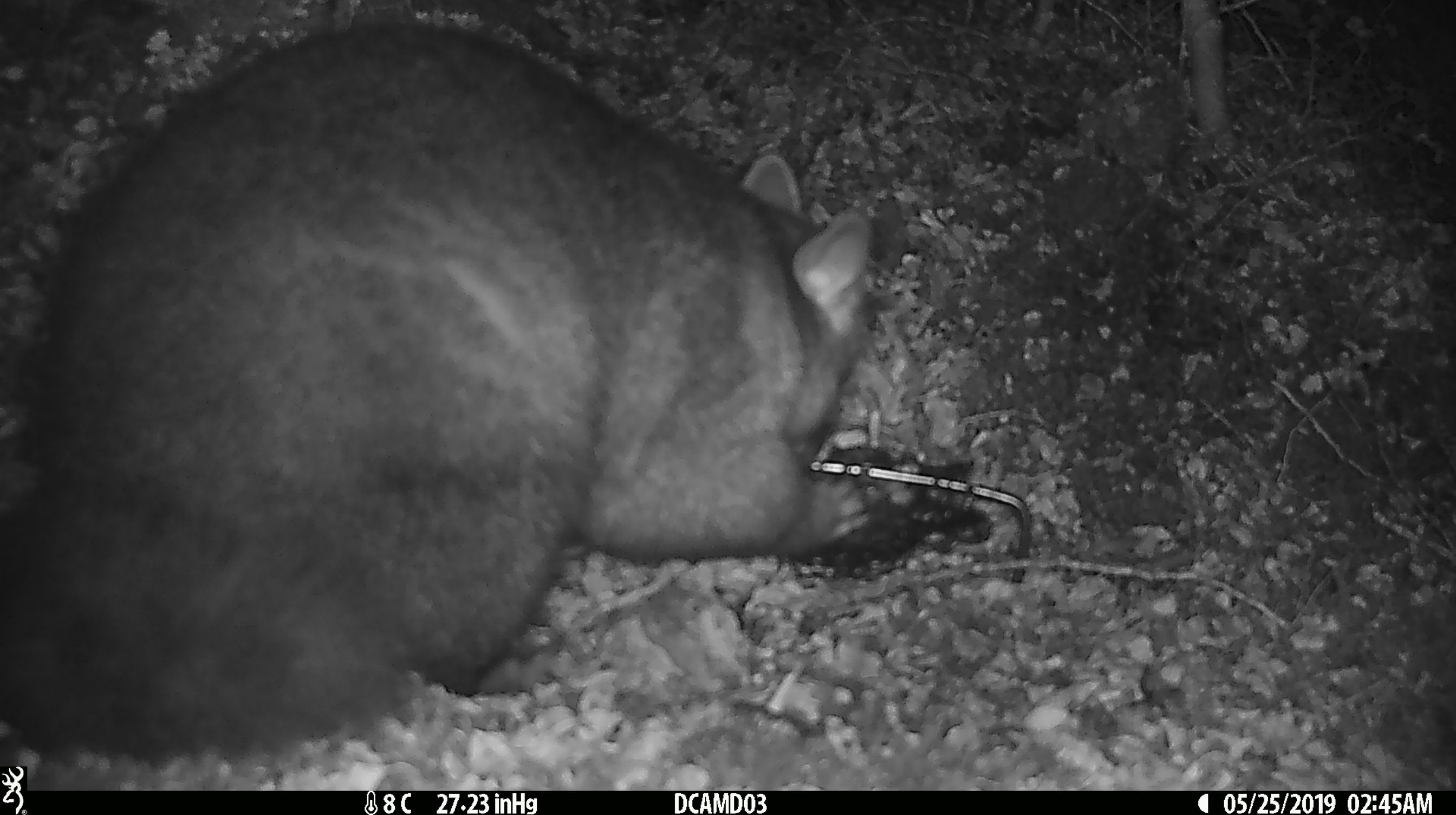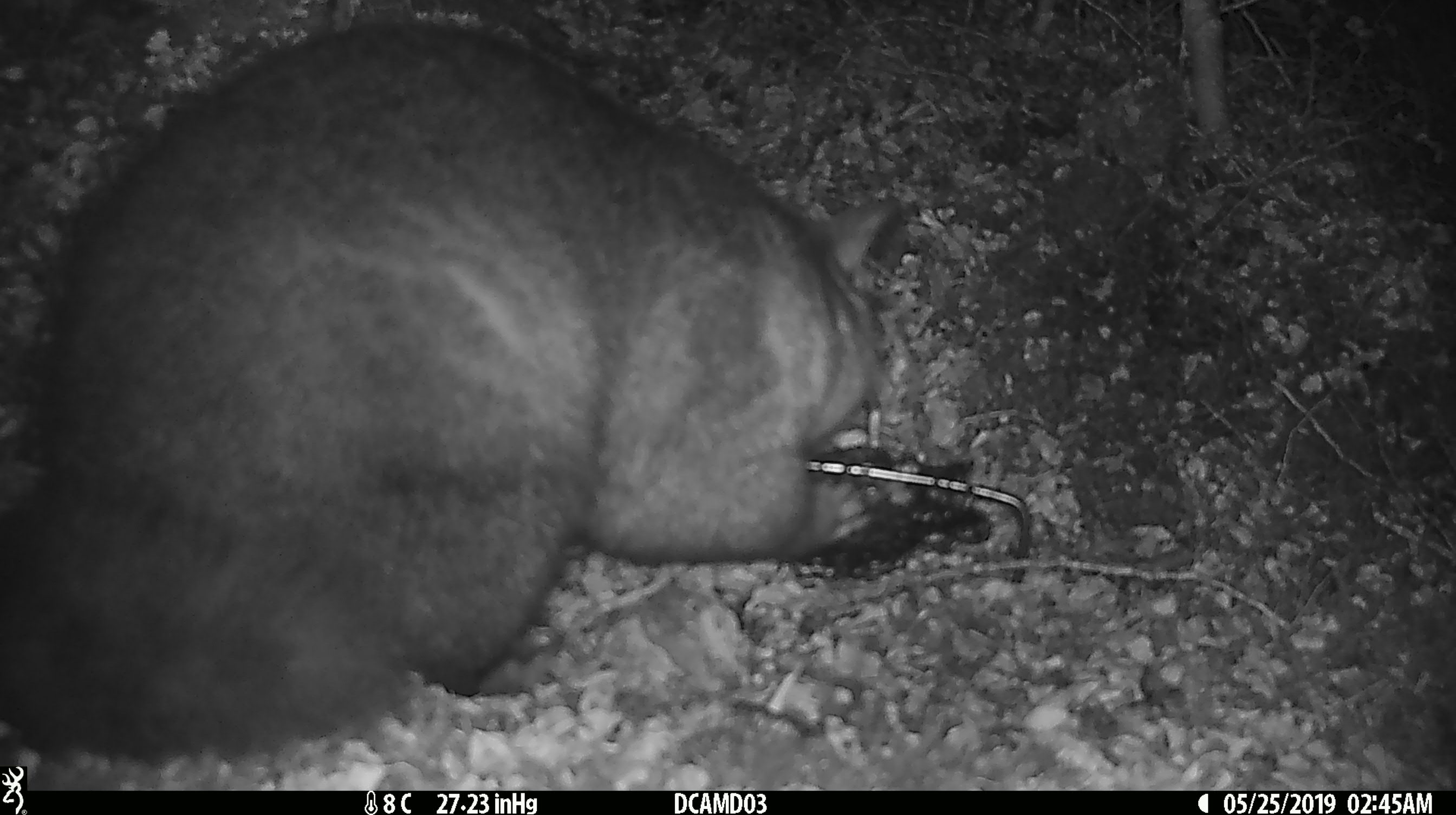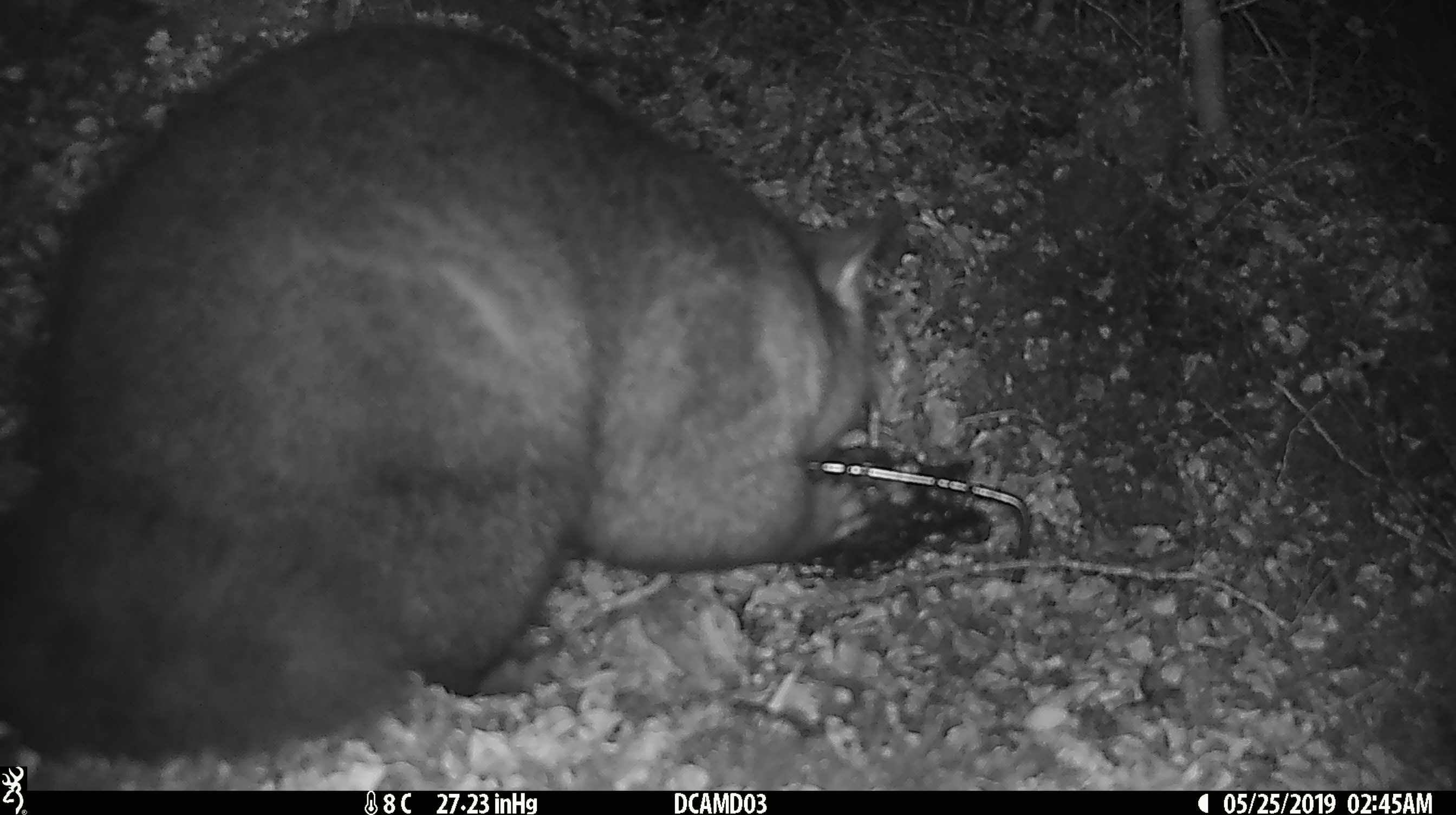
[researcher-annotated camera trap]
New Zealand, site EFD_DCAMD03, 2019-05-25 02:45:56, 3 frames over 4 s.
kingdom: Animalia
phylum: Chordata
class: Mammalia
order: Diprotodontia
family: Phalangeridae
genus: Trichosurus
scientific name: Trichosurus vulpecula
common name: common brushtail possum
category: possum